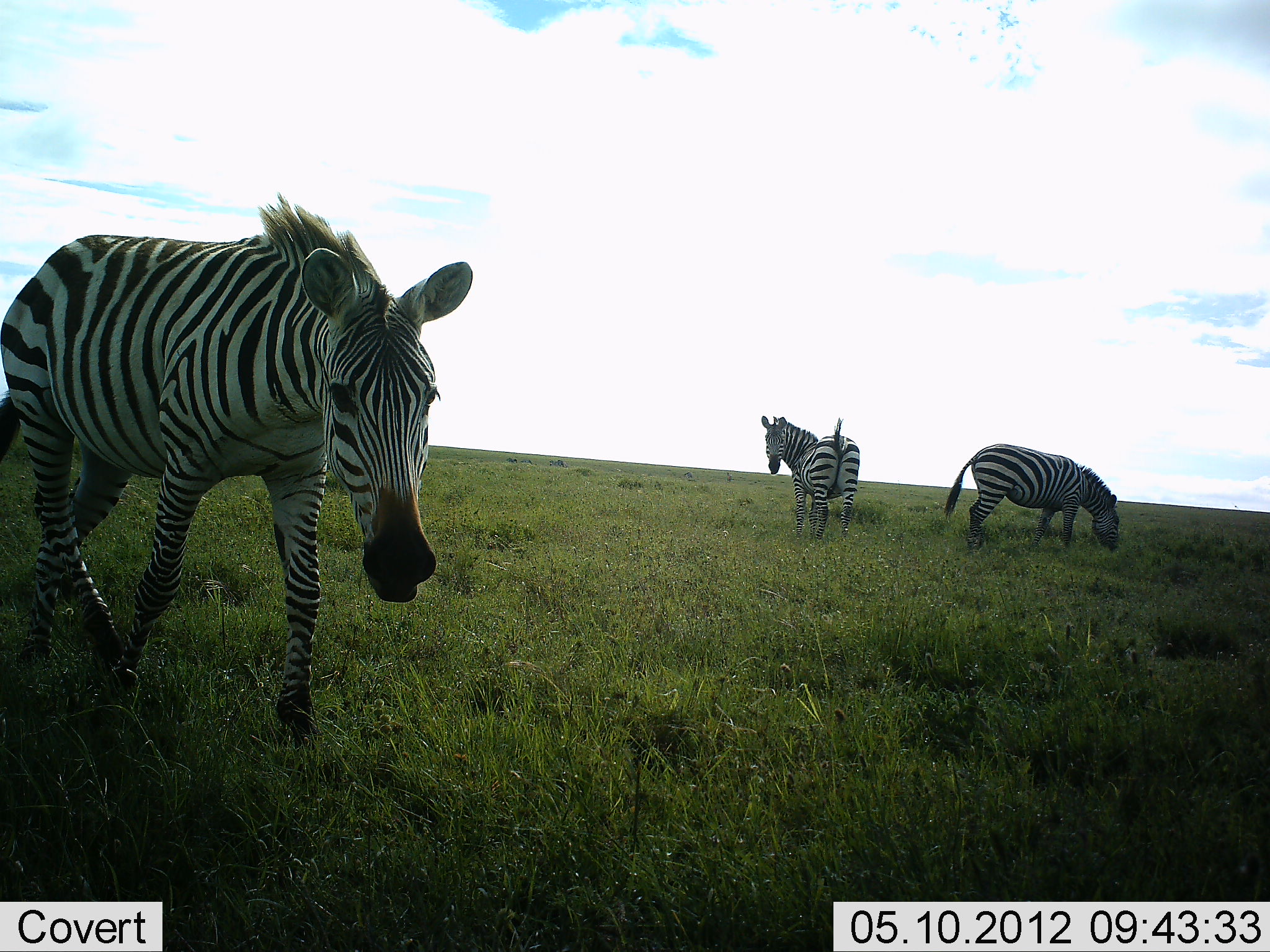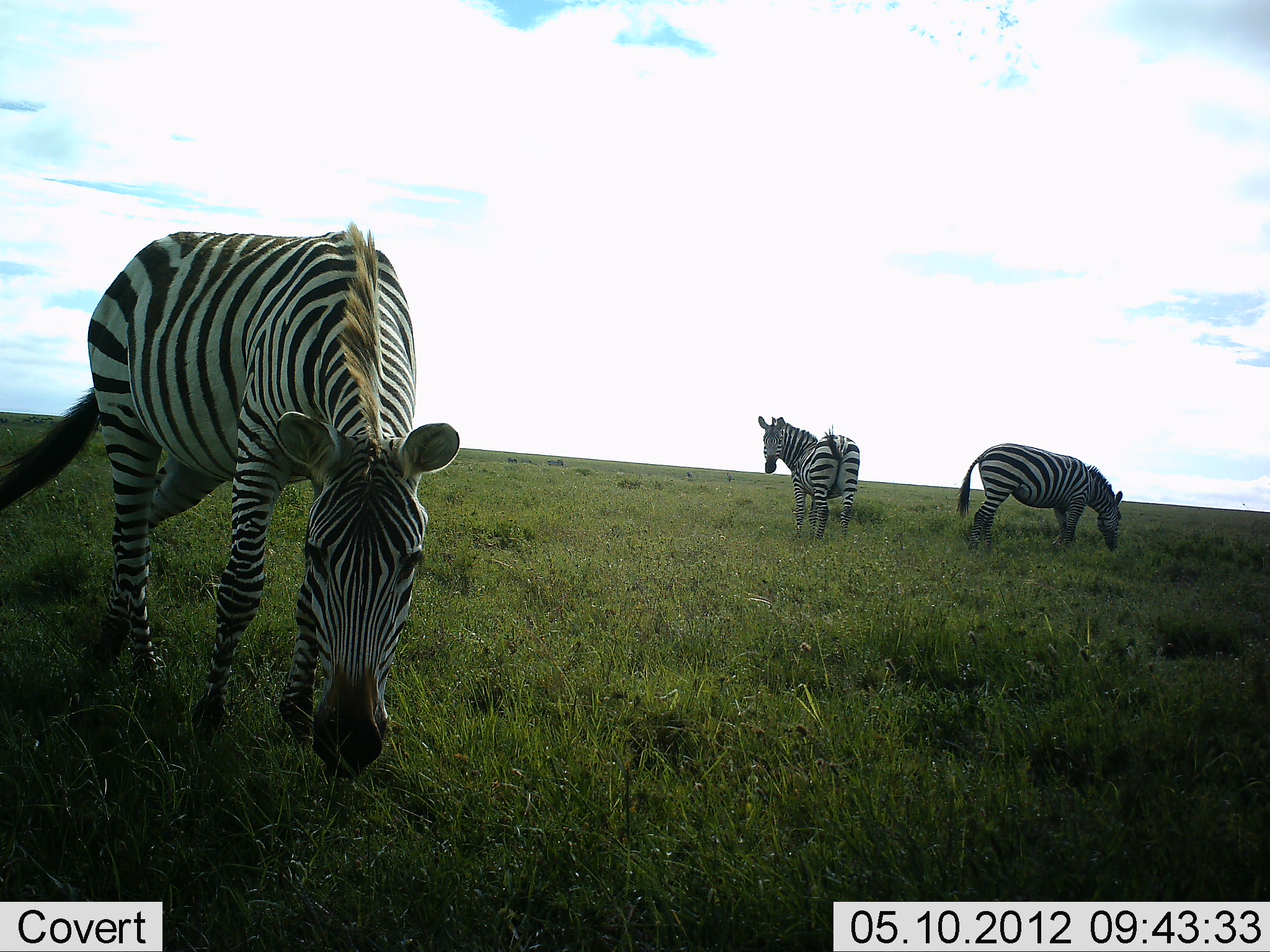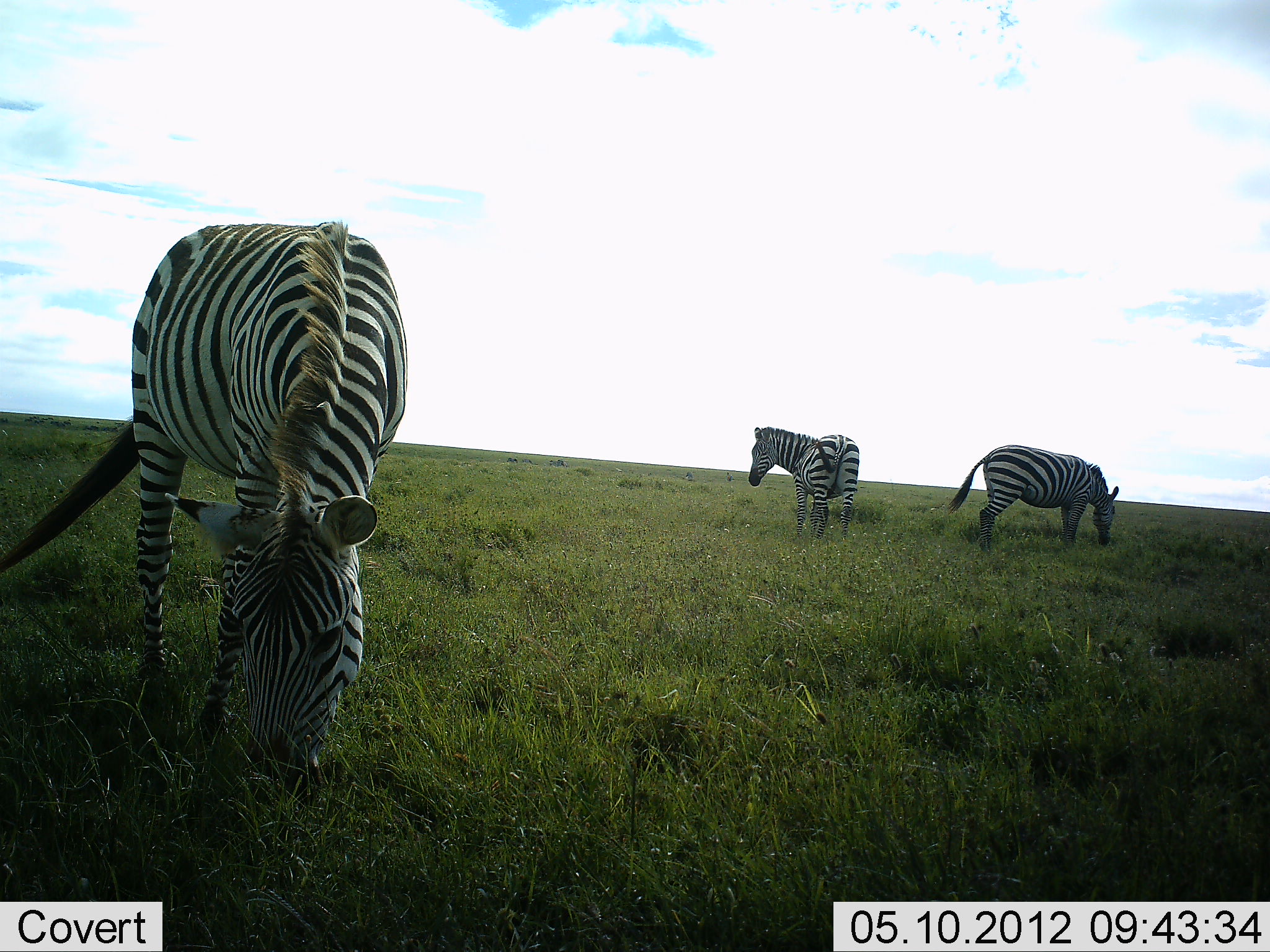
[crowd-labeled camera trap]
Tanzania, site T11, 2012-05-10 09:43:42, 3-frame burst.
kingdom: Animalia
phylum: Chordata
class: Mammalia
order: Perissodactyla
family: Equidae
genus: Equus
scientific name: Equus quagga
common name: plains zebra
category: zebra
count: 3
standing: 80%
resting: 0%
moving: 70%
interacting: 0%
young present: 0%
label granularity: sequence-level